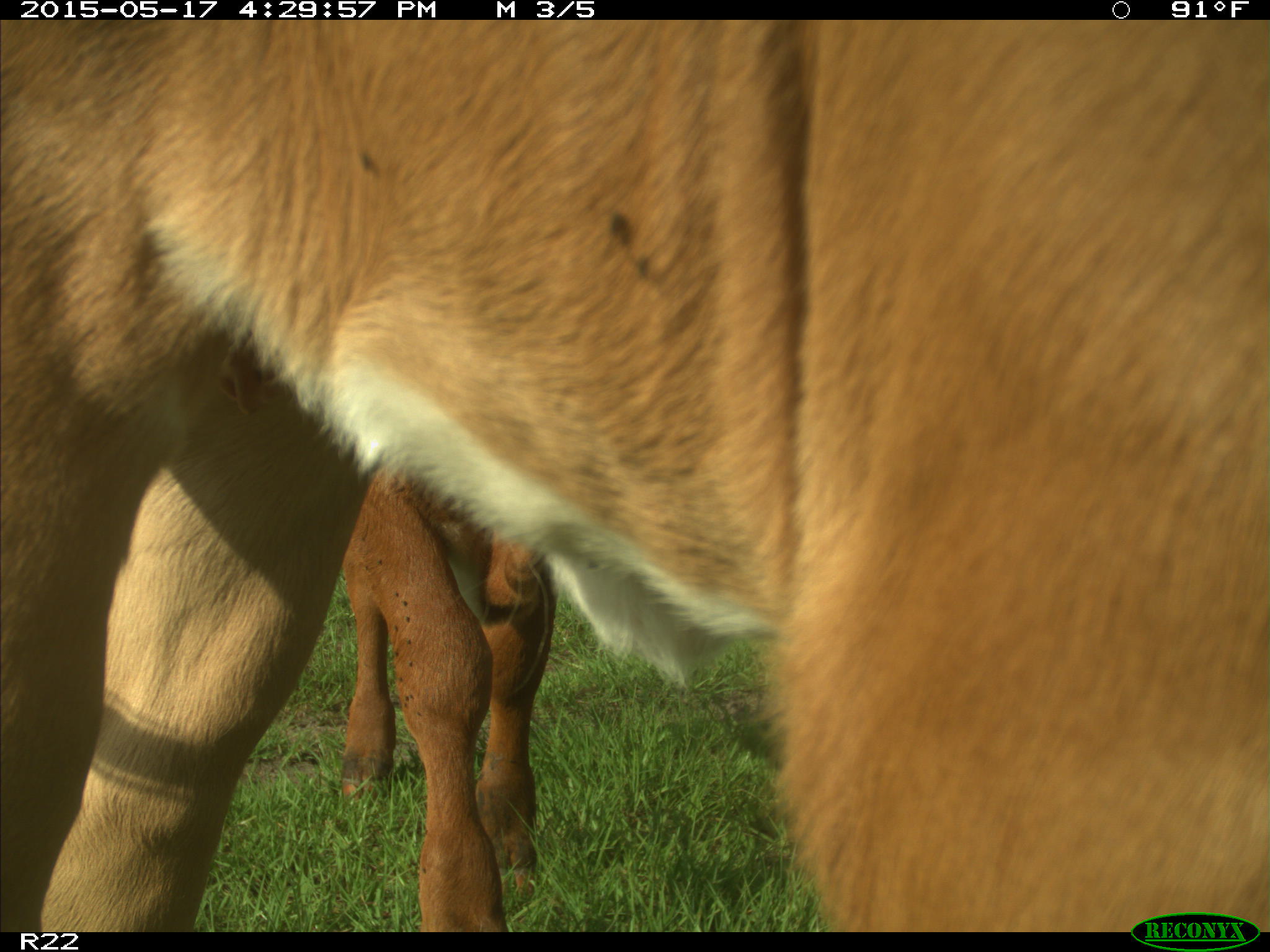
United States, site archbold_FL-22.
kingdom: Animalia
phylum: Chordata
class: Mammalia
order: Artiodactyla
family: Bovidae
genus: Bos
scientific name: Bos taurus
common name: domestic cow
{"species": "Bos taurus (domestic cow)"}